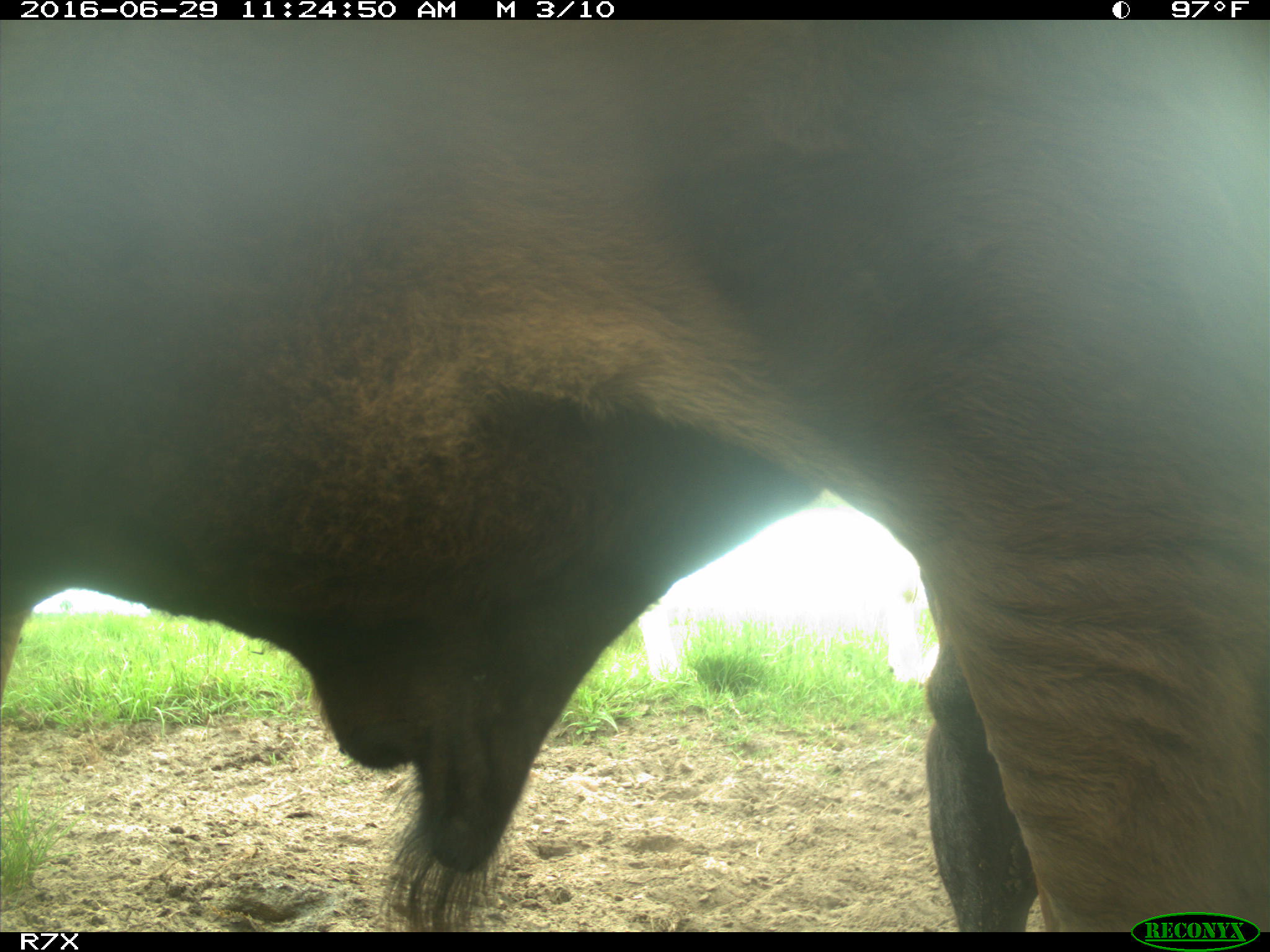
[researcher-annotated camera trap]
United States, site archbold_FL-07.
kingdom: Animalia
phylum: Chordata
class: Mammalia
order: Artiodactyla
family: Bovidae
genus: Bos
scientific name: Bos taurus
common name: domestic cow